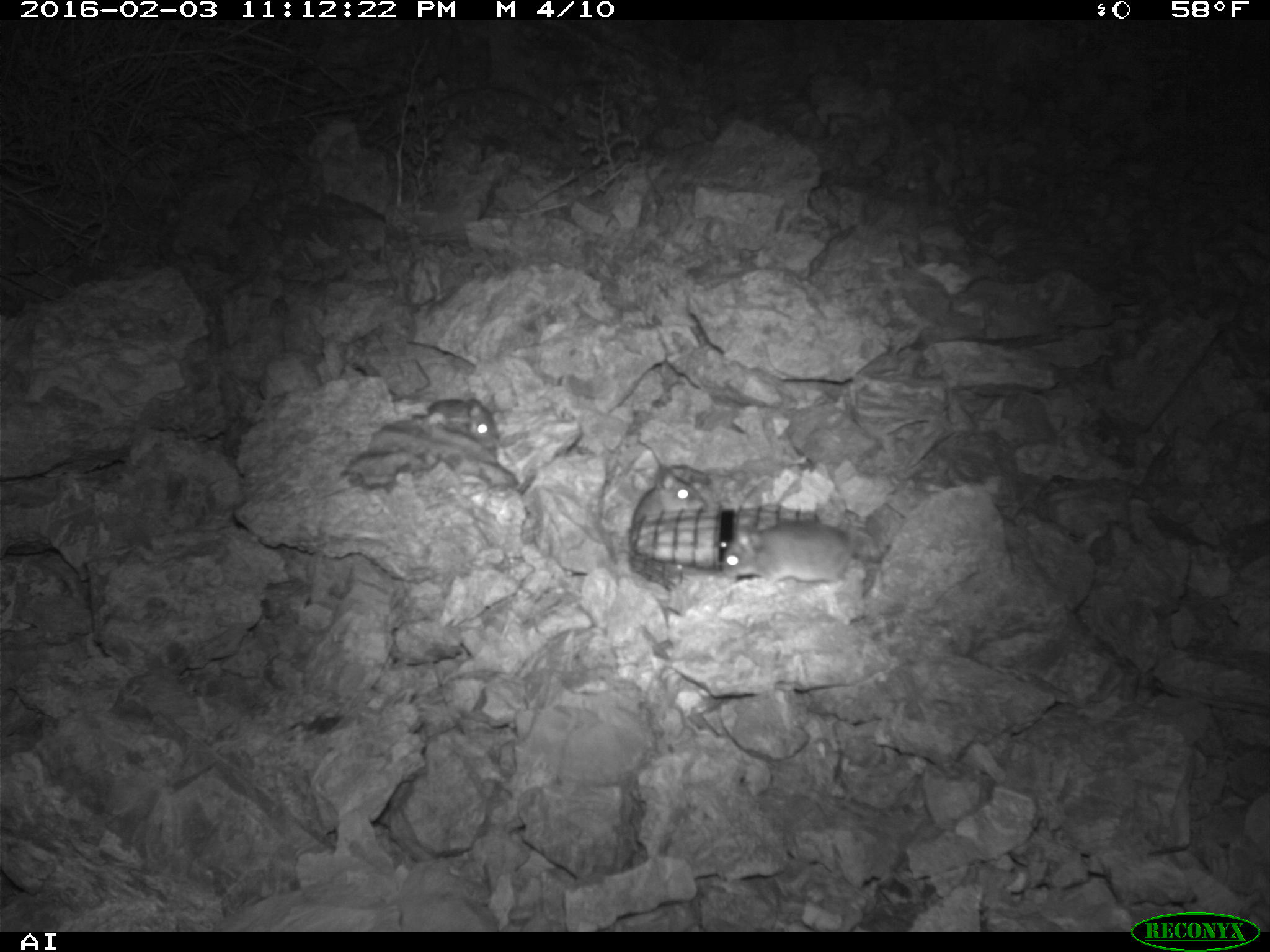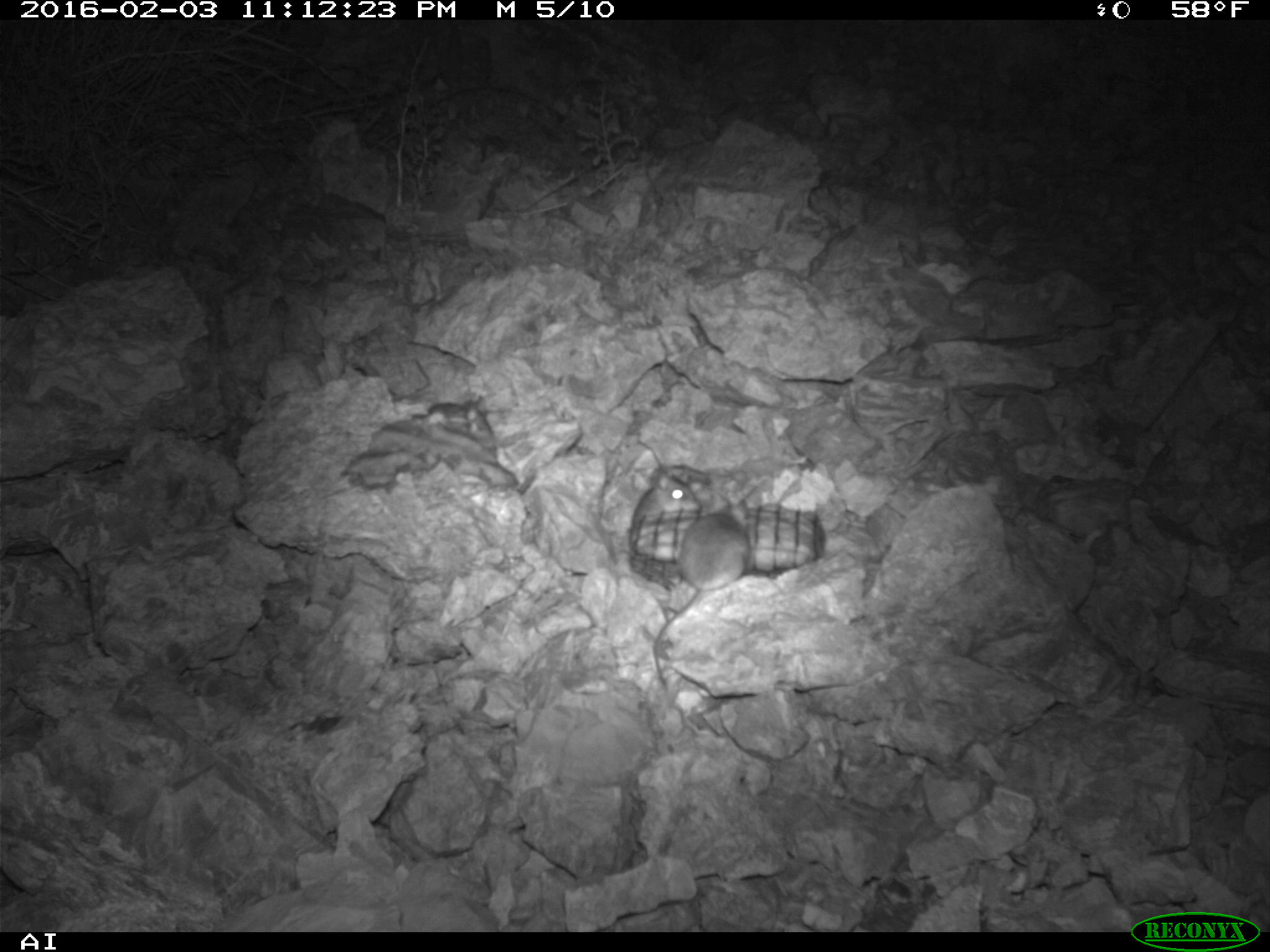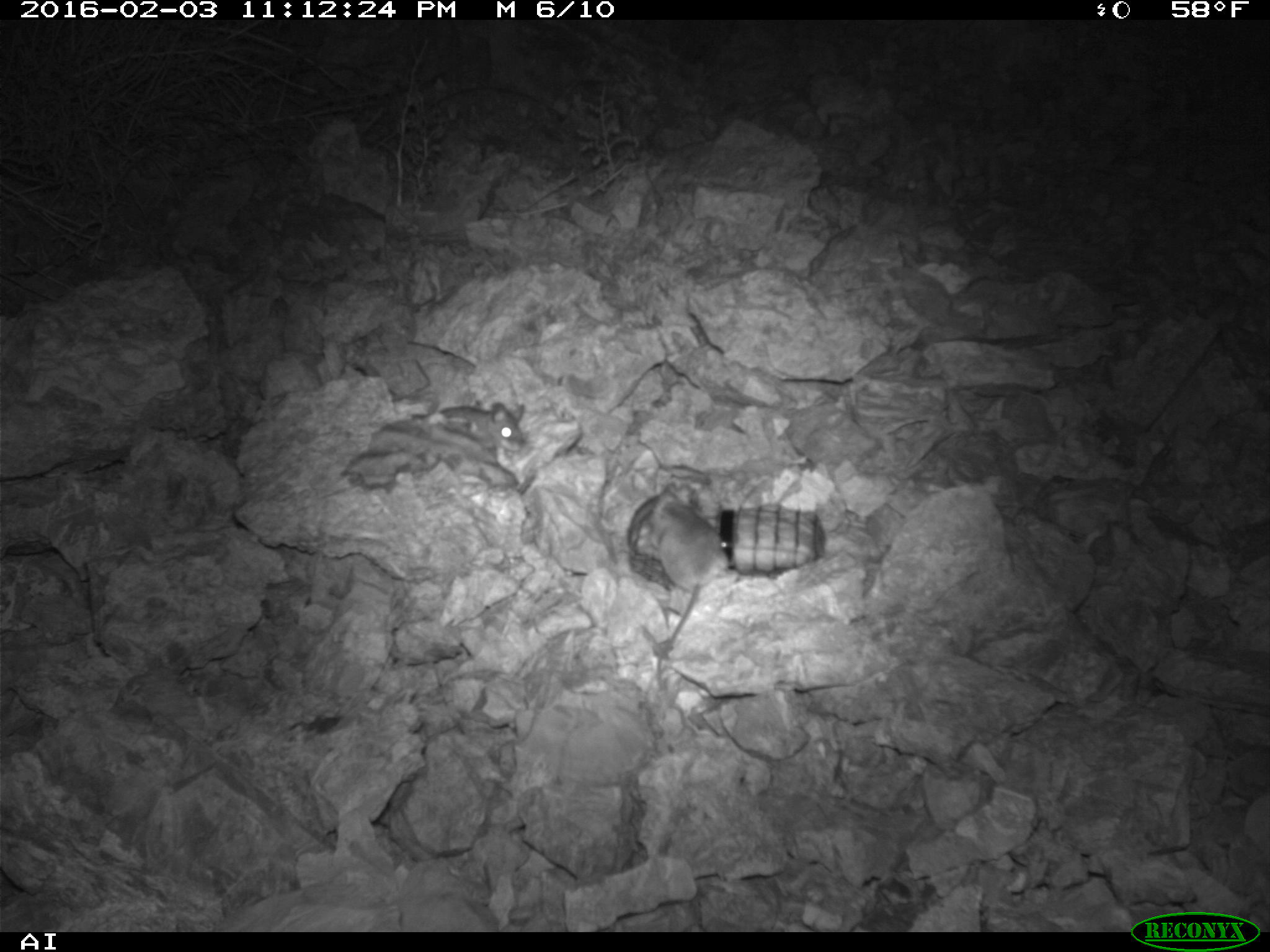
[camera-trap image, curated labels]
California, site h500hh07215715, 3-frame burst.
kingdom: Animalia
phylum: Chordata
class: Mammalia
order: Rodentia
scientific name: Rodentia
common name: rodent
Rodent (Rodentia).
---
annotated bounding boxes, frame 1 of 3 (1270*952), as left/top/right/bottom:
rodent: 722/520/858/593; 633/467/708/528; 428/399/500/449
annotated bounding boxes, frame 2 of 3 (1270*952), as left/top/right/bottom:
rodent: 653/498/750/687; 630/468/703/527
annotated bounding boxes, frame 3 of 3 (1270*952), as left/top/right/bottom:
rodent: 626/488/731/647; 410/398/525/462